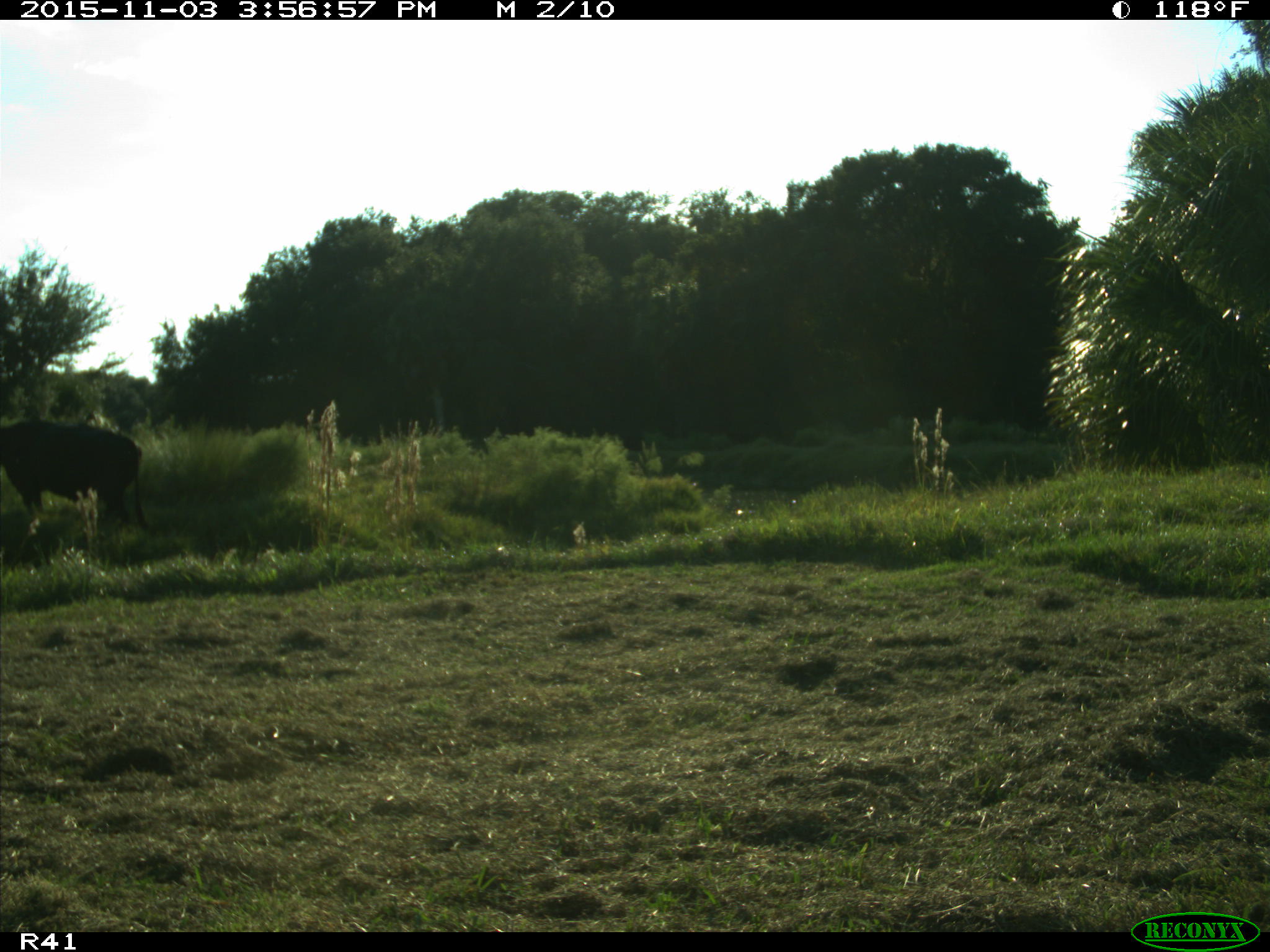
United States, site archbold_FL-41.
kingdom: Animalia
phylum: Chordata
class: Mammalia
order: Artiodactyla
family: Bovidae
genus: Bos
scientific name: Bos taurus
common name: domestic cow